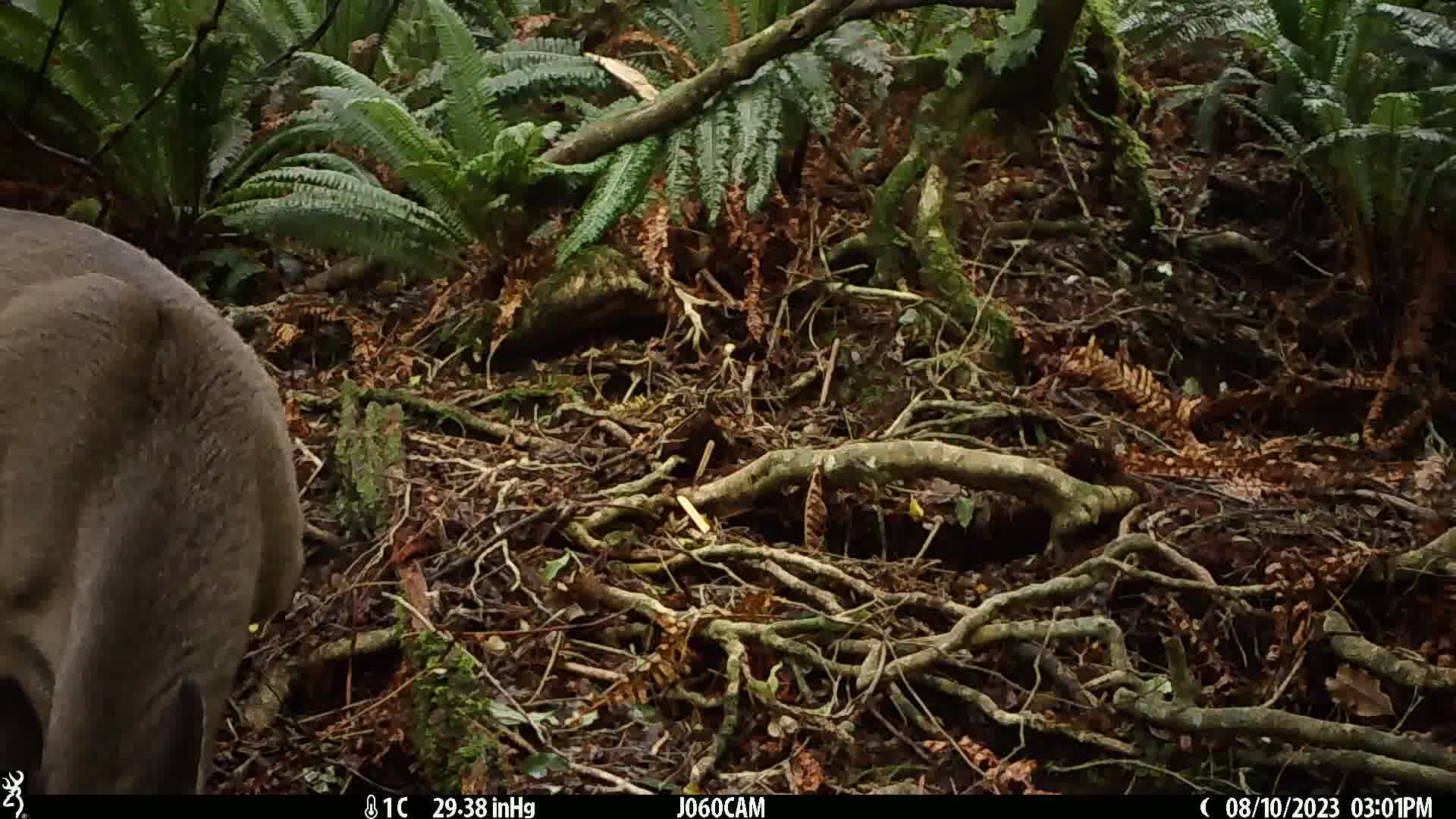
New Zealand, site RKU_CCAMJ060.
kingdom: Animalia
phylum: Chordata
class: Mammalia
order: Artiodactyla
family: Cervidae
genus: Odocoileus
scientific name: Odocoileus virginianus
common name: white-tailed deer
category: white tailed deer